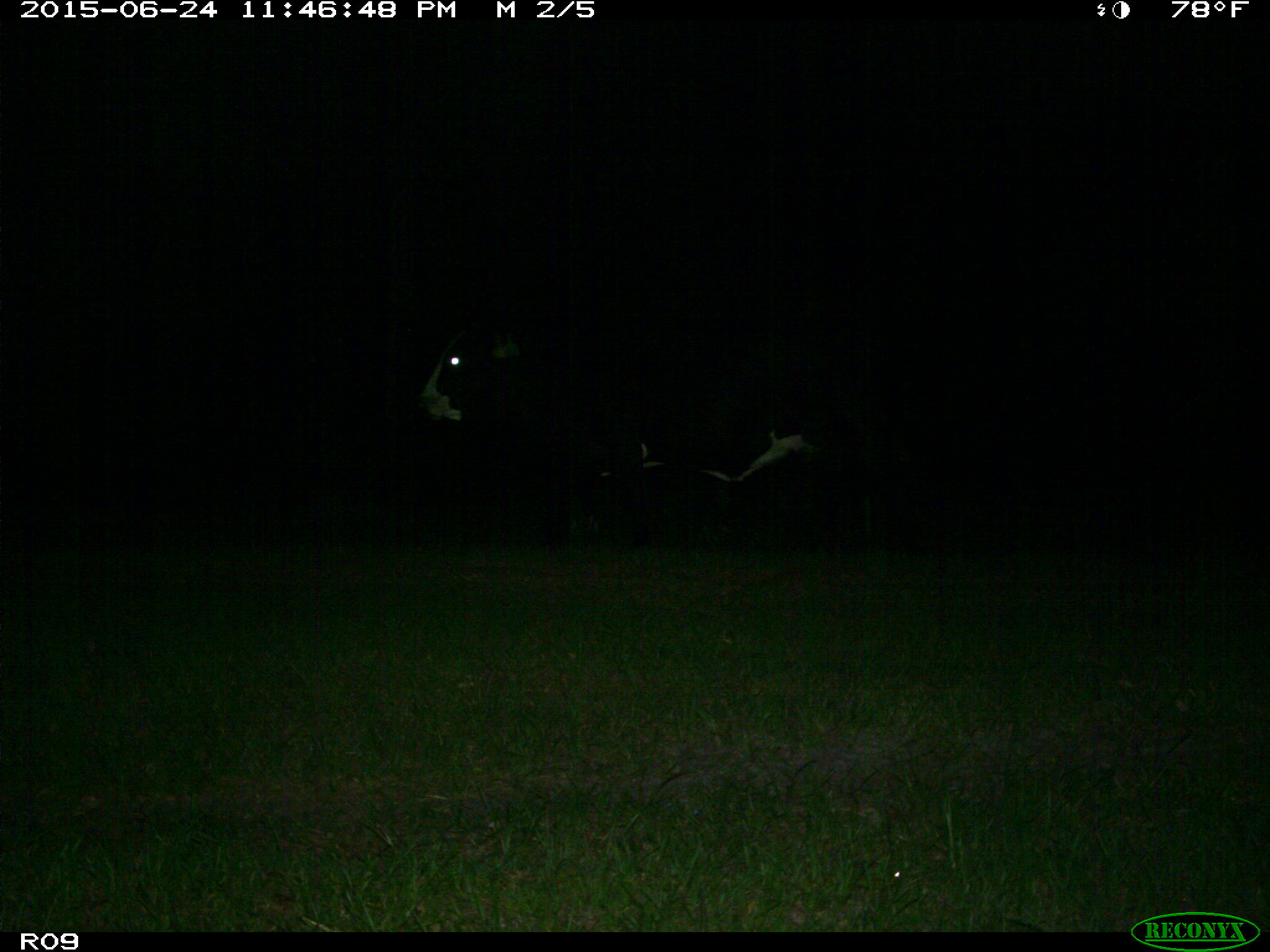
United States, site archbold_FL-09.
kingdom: Animalia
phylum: Chordata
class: Mammalia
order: Artiodactyla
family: Bovidae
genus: Bos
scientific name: Bos taurus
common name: domestic cow